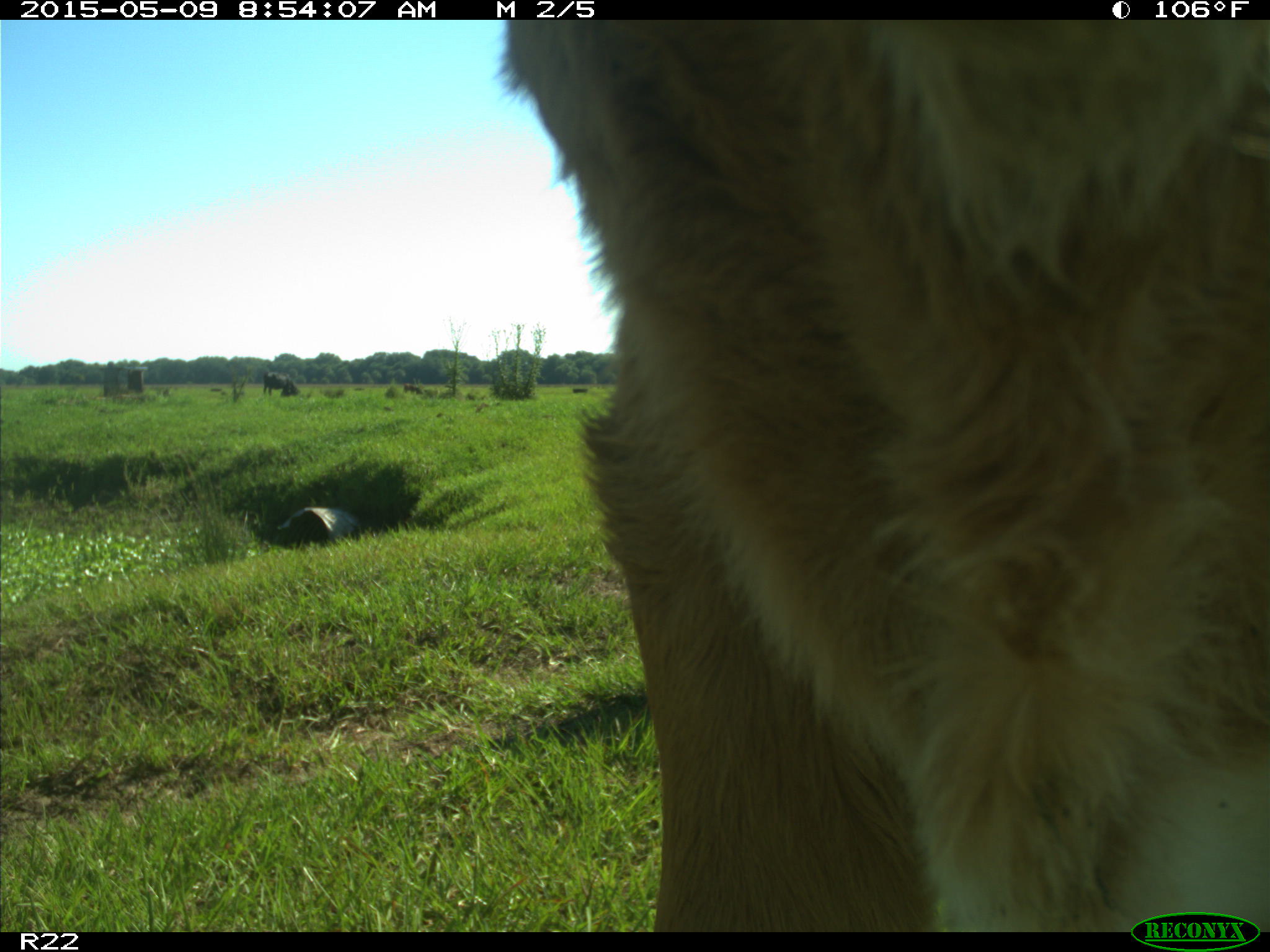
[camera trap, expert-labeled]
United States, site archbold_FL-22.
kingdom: Animalia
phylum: Chordata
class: Mammalia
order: Artiodactyla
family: Bovidae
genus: Bos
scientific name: Bos taurus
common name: domestic cow